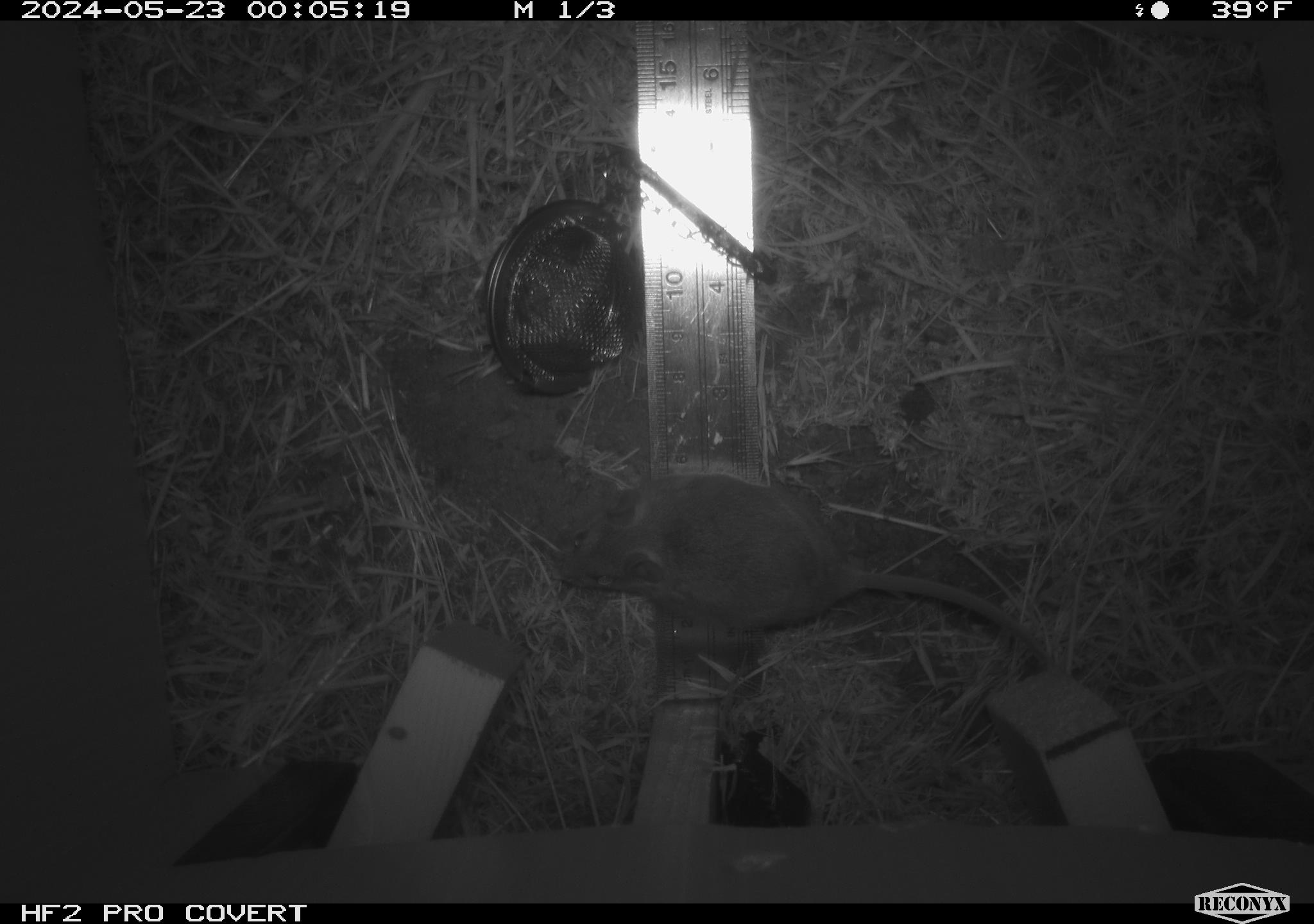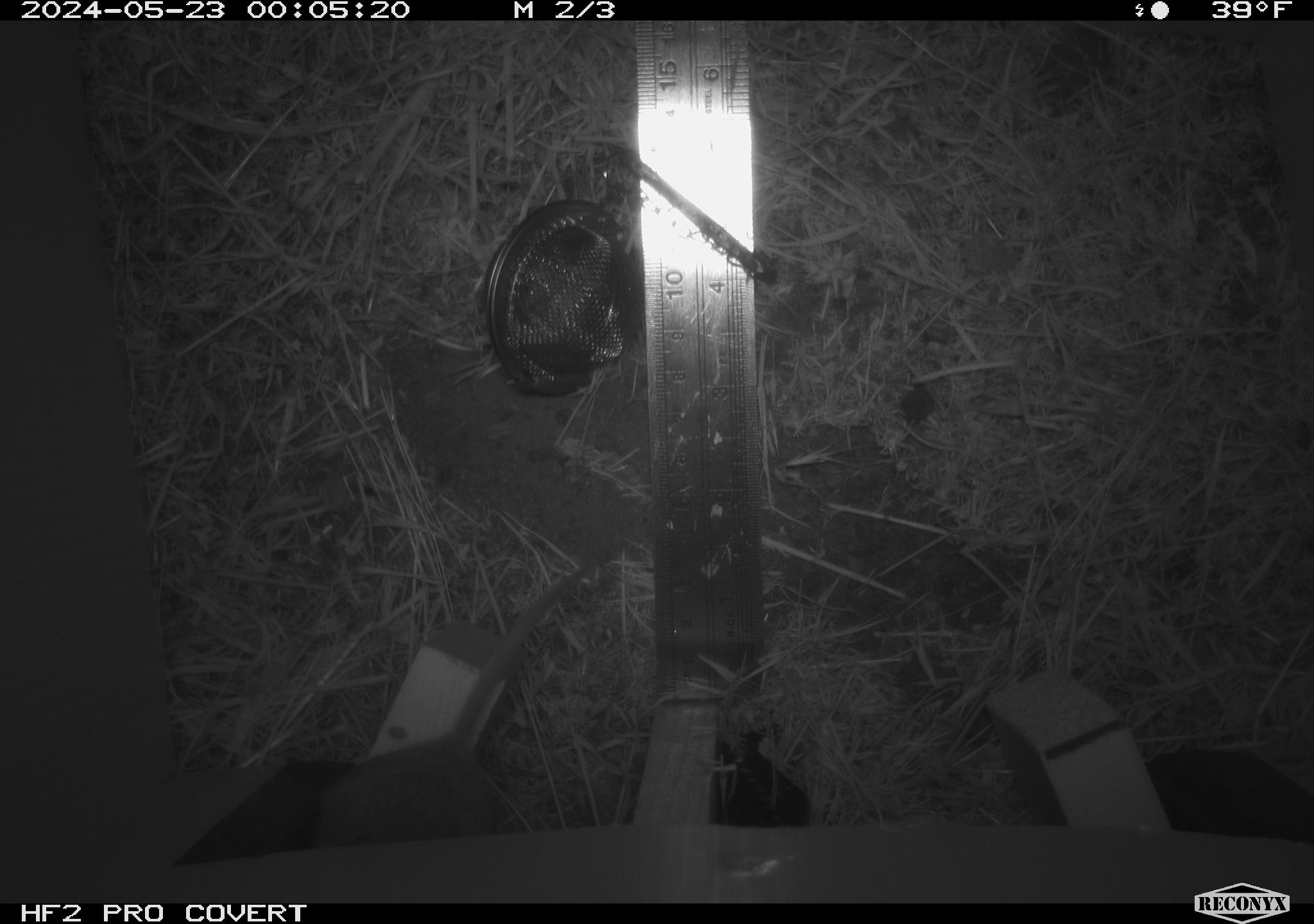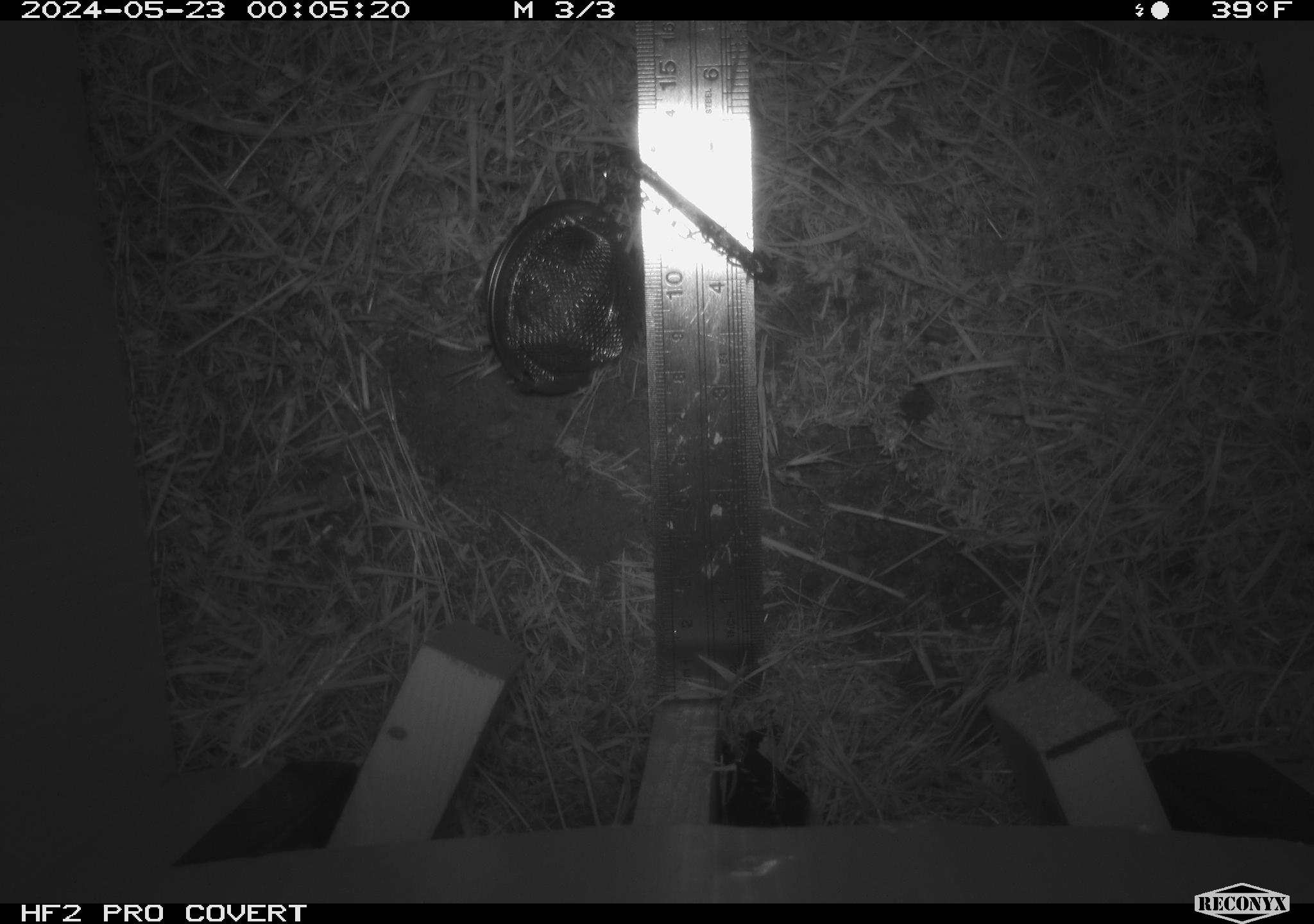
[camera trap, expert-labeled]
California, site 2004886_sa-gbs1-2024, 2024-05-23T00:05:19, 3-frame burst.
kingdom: Animalia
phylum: Chordata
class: Mammalia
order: Rodentia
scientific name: Rodentia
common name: mouse species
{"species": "mouse species (Rodentia)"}